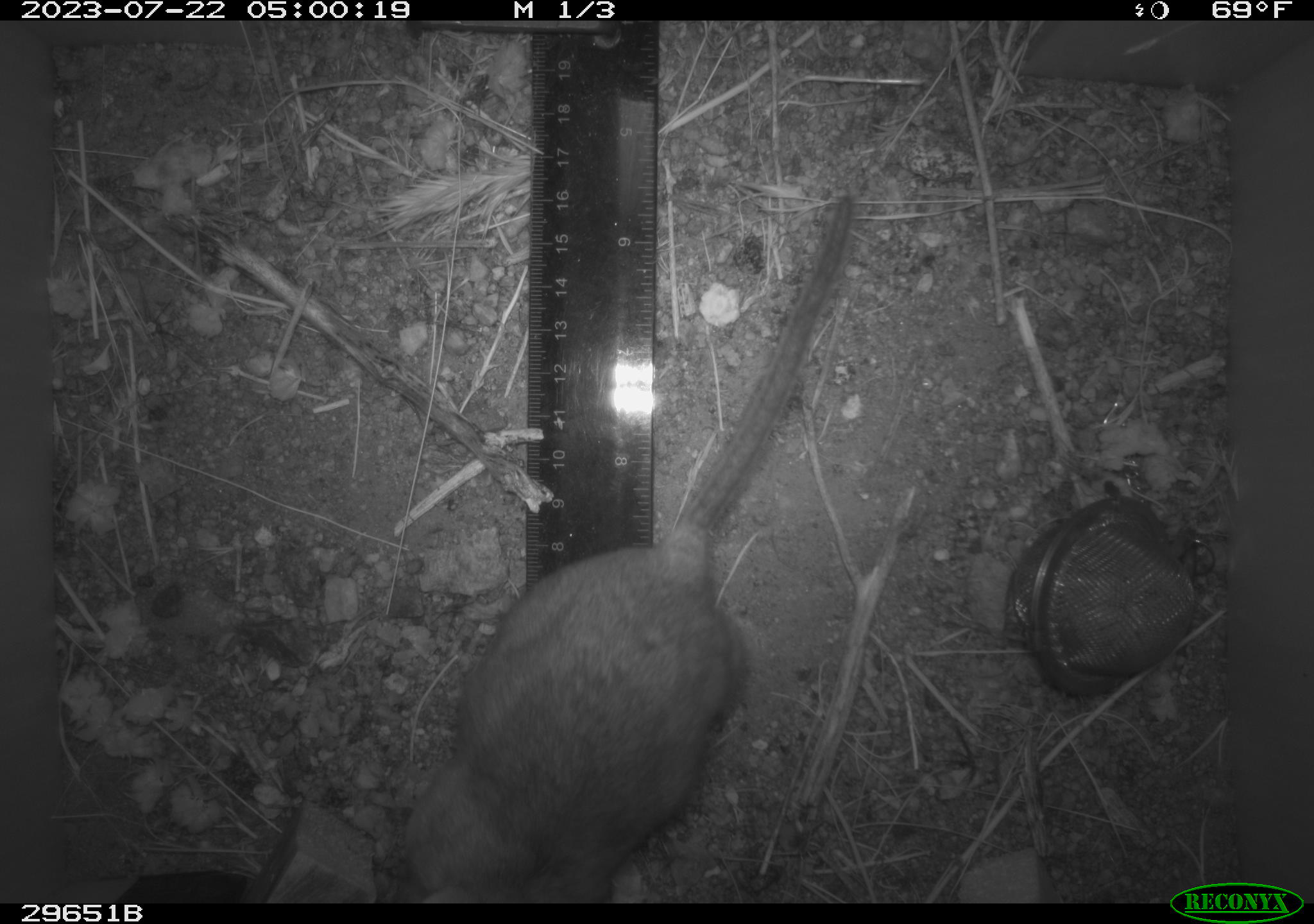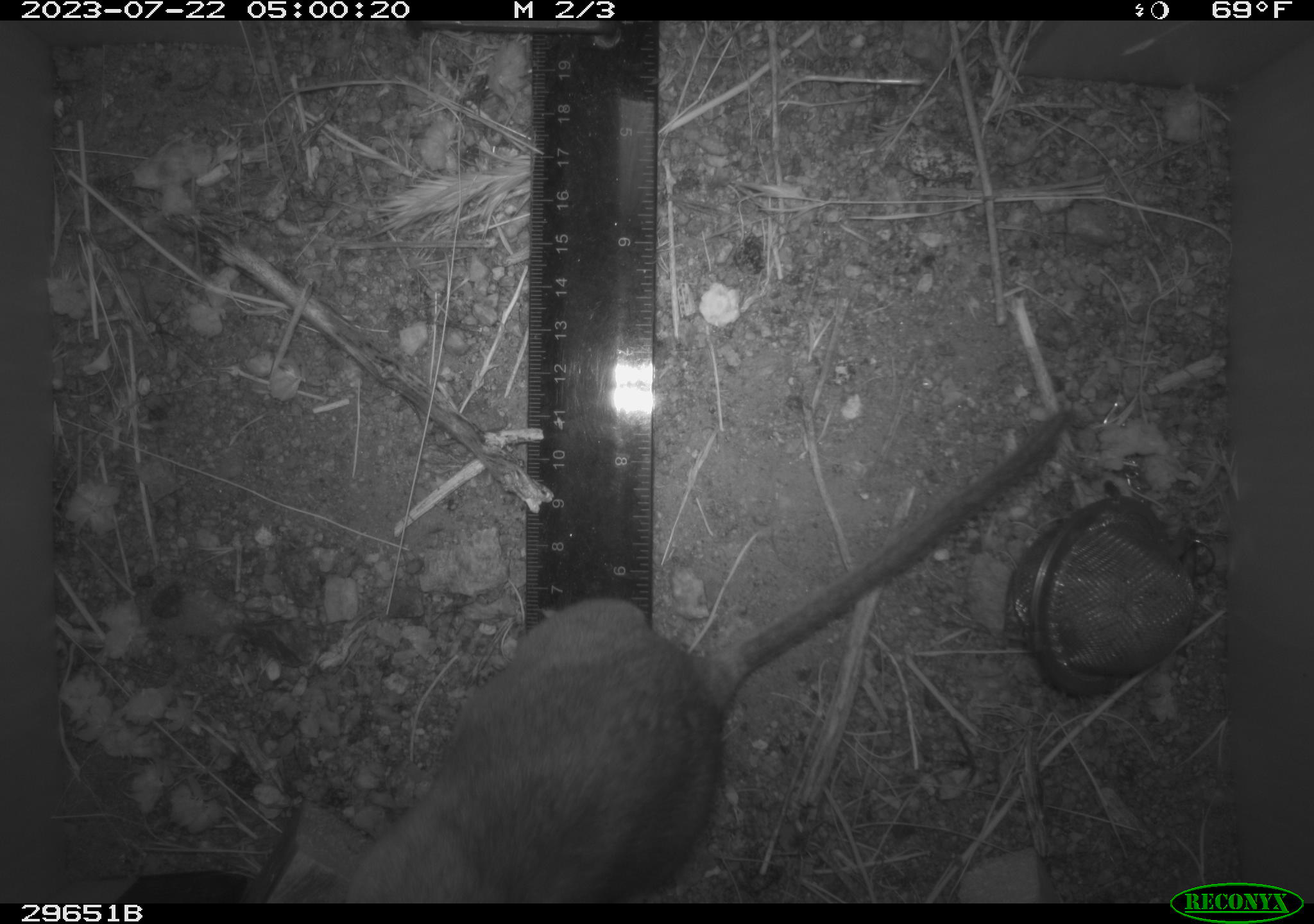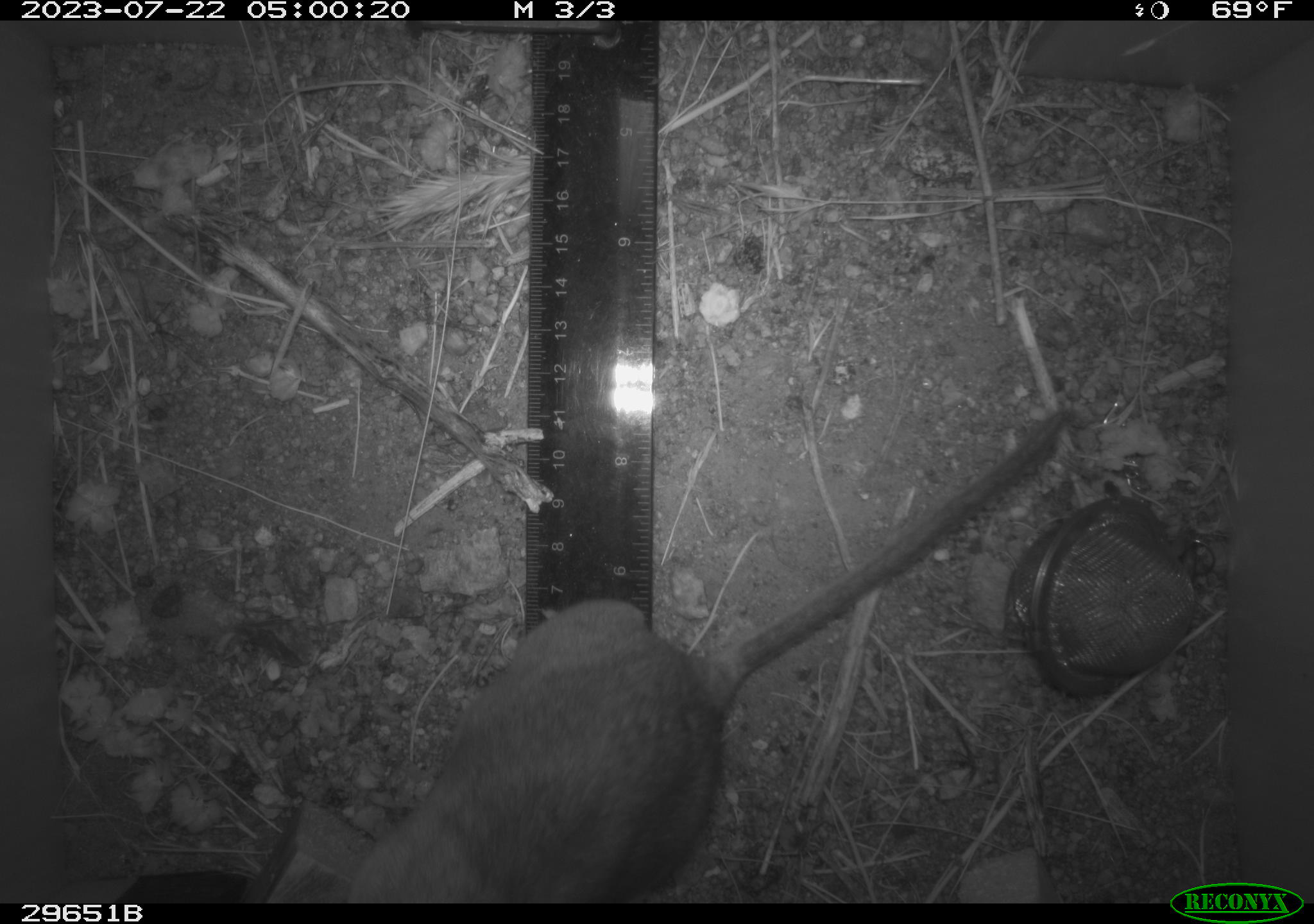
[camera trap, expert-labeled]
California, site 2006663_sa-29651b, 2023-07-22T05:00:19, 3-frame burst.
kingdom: Animalia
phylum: Chordata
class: Mammalia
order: Rodentia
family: Cricetidae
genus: Neotoma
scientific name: Neotoma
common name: pack rat or woodrat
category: neotoma species